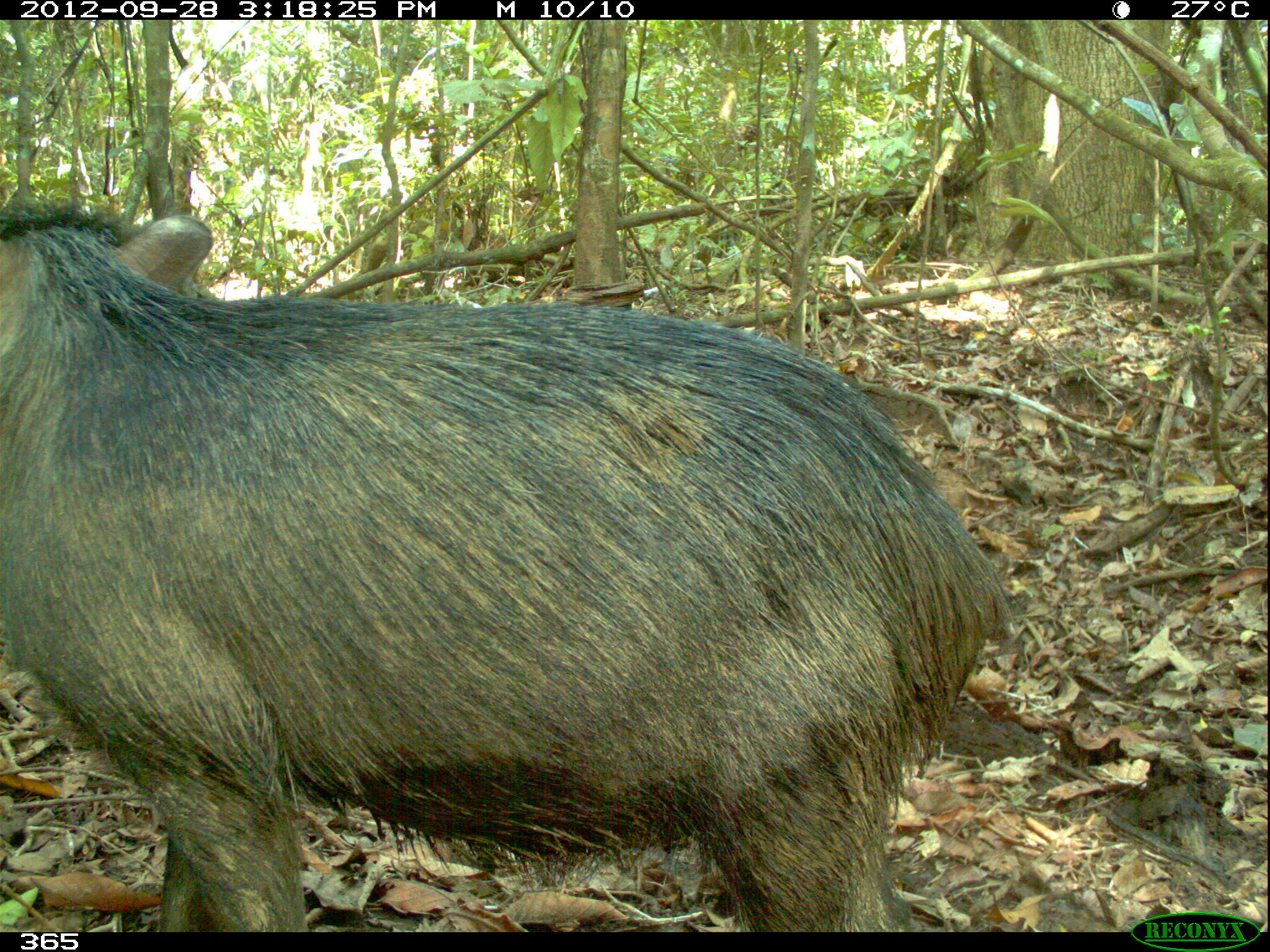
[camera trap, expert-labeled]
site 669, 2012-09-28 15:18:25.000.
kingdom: Animalia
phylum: Chordata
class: Mammalia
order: Artiodactyla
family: Tayassuidae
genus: Tayassu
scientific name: Tayassu pecari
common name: white-lipped peccary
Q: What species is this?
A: Tayassu pecari (white-lipped peccary).